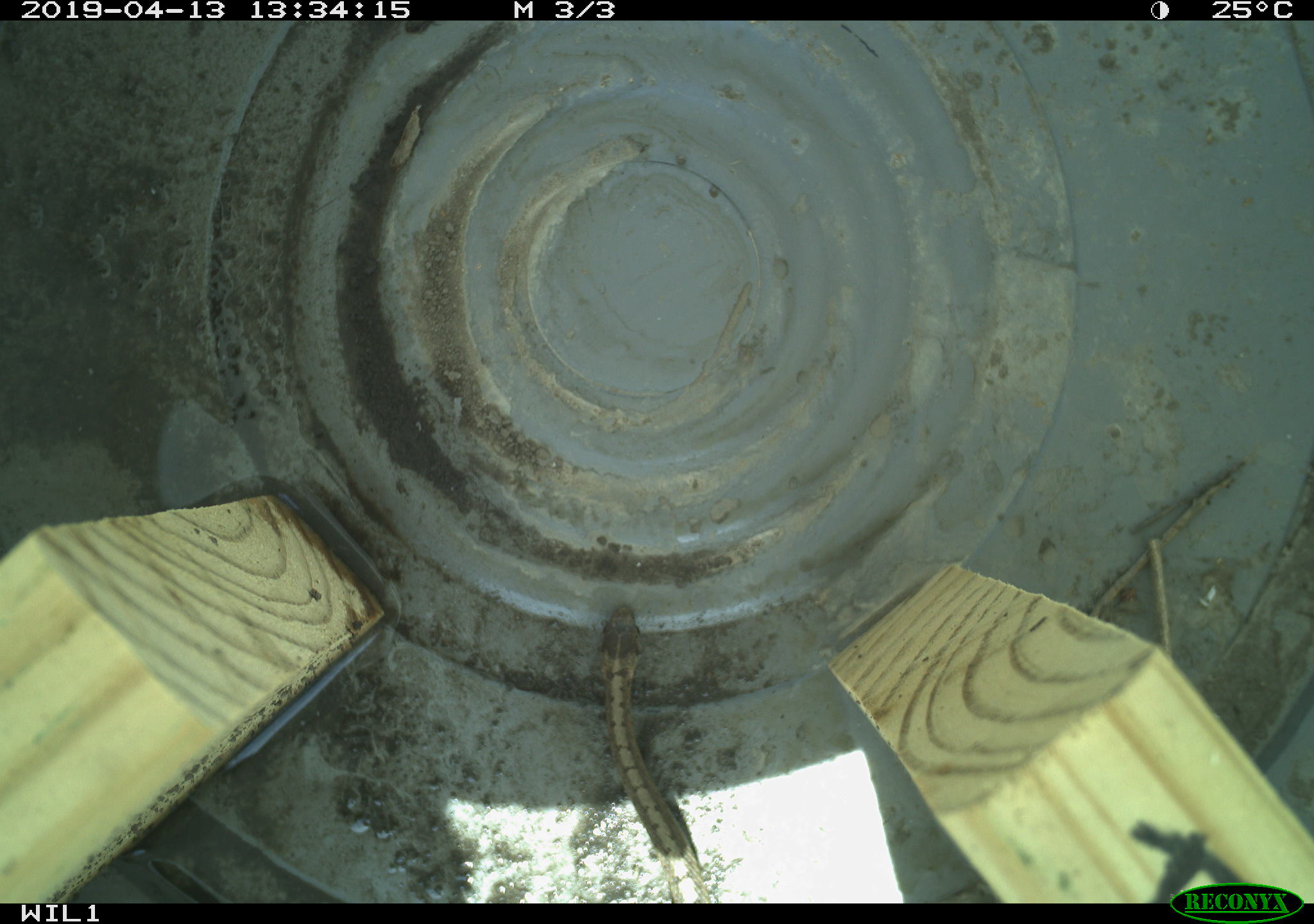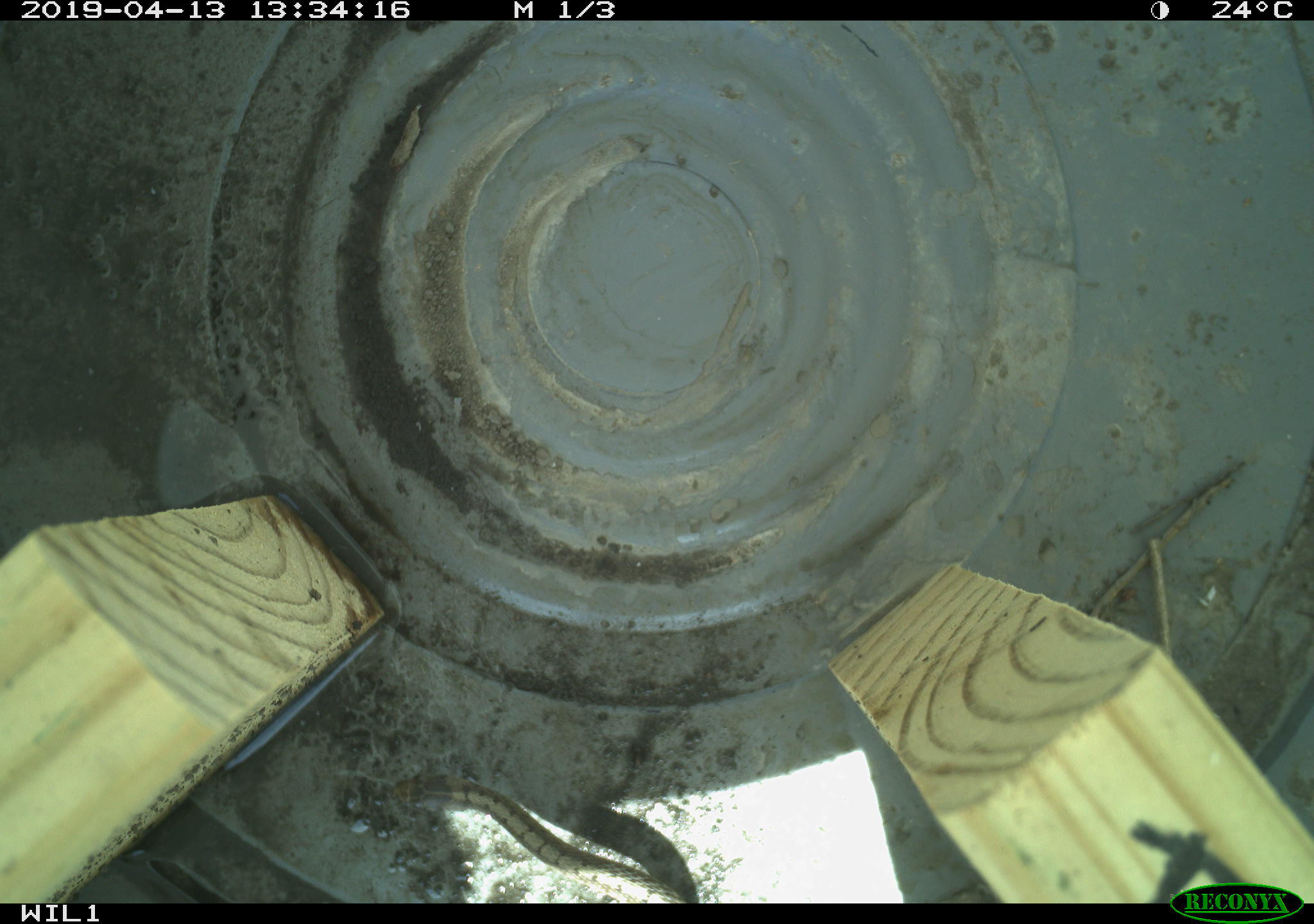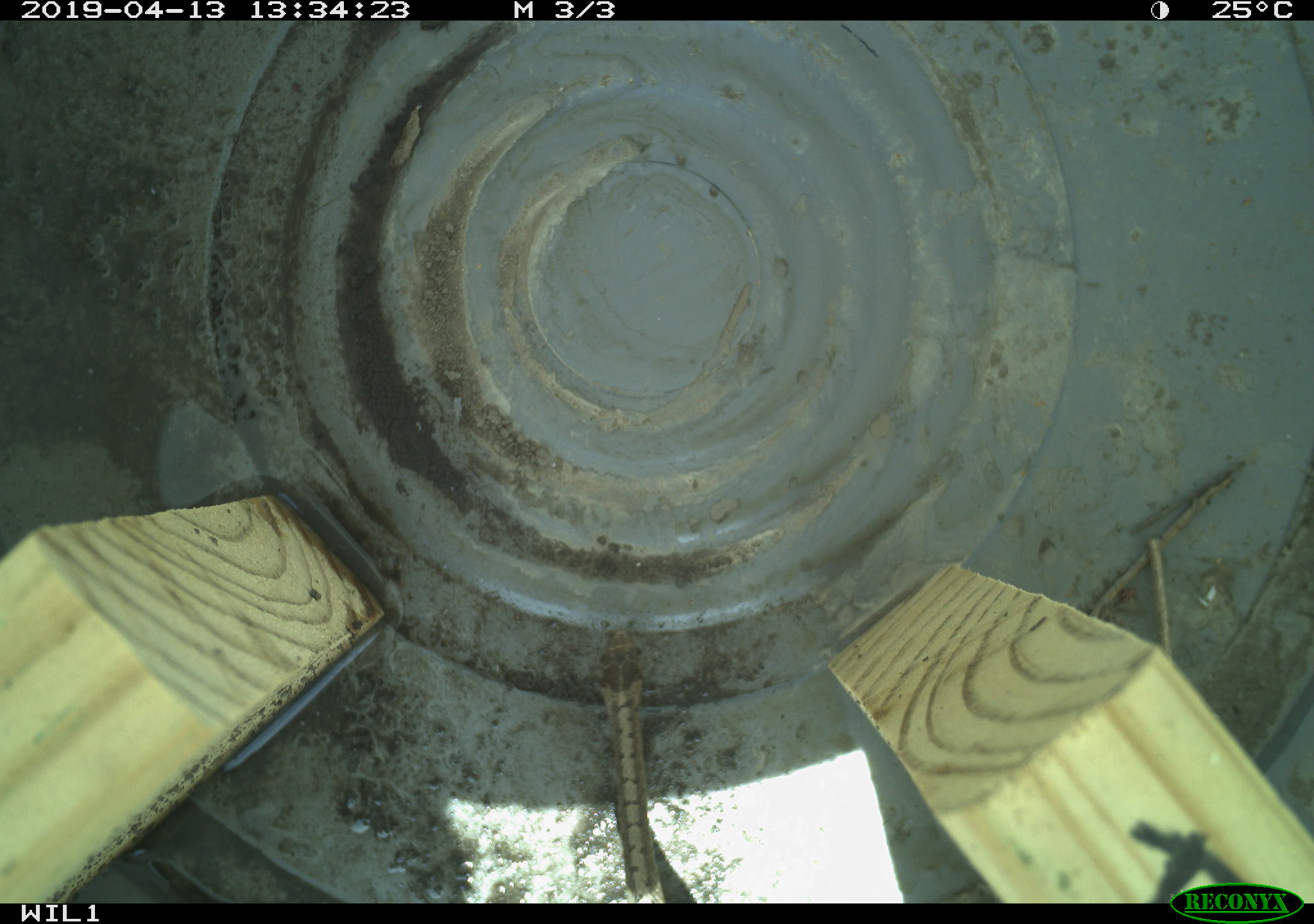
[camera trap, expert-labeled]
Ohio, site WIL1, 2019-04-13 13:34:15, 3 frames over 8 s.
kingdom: Animalia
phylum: Chordata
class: Reptilia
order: Squamata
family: Colubridae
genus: Storeria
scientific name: Storeria dekayi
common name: dekay's brownsnake